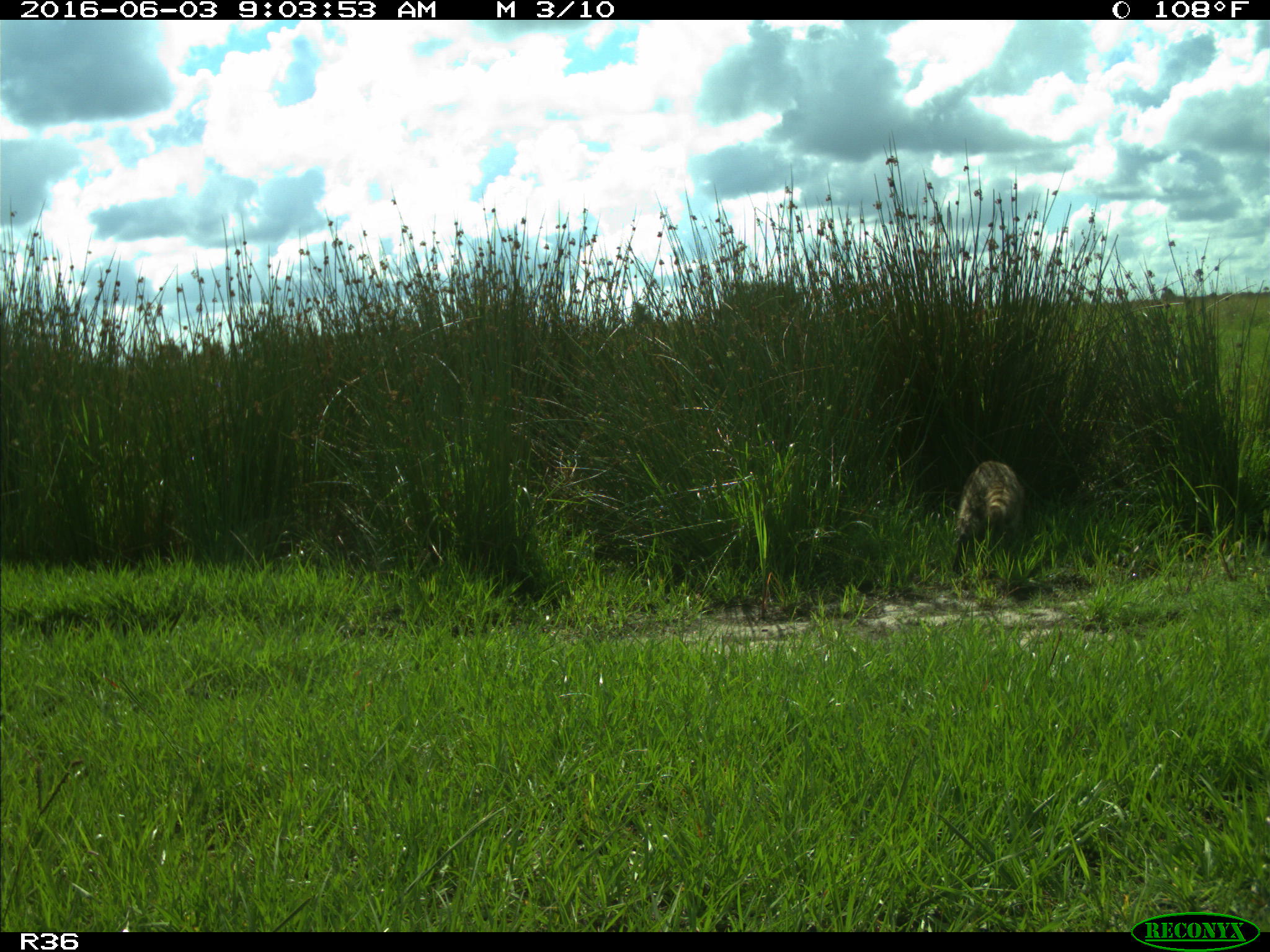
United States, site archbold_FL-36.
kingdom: Animalia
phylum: Chordata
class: Mammalia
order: Carnivora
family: Procyonidae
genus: Procyon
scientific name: Procyon lotor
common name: common raccoon